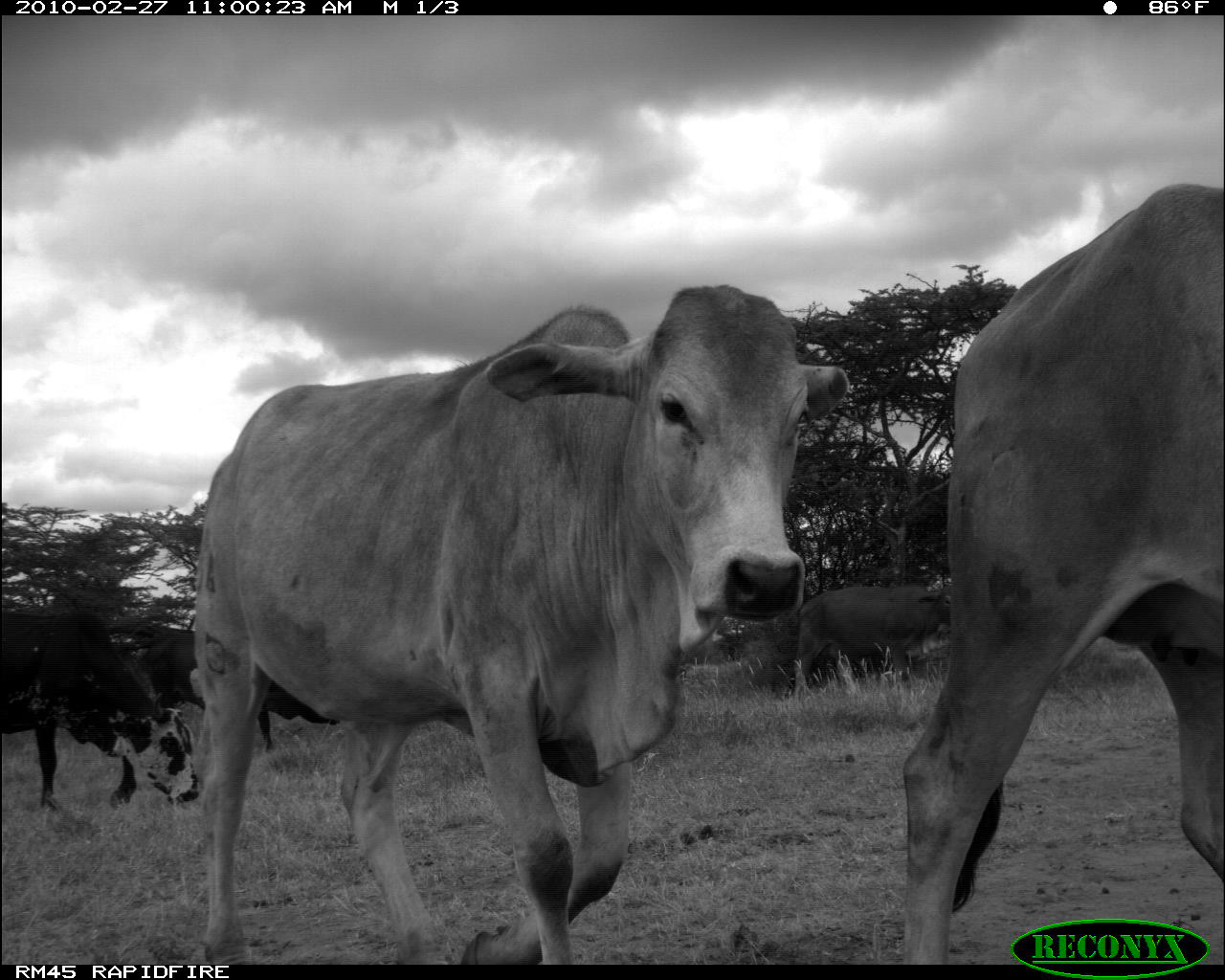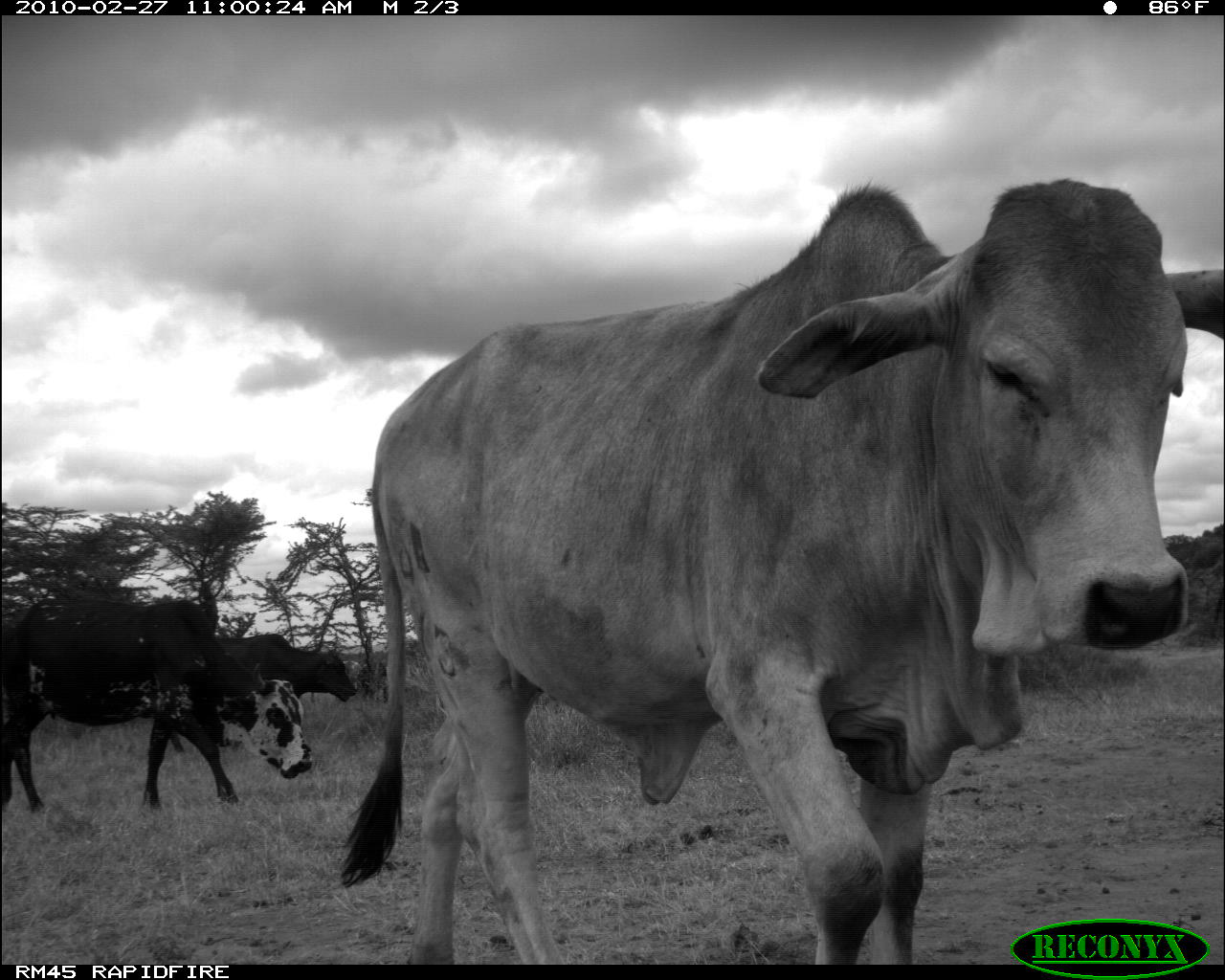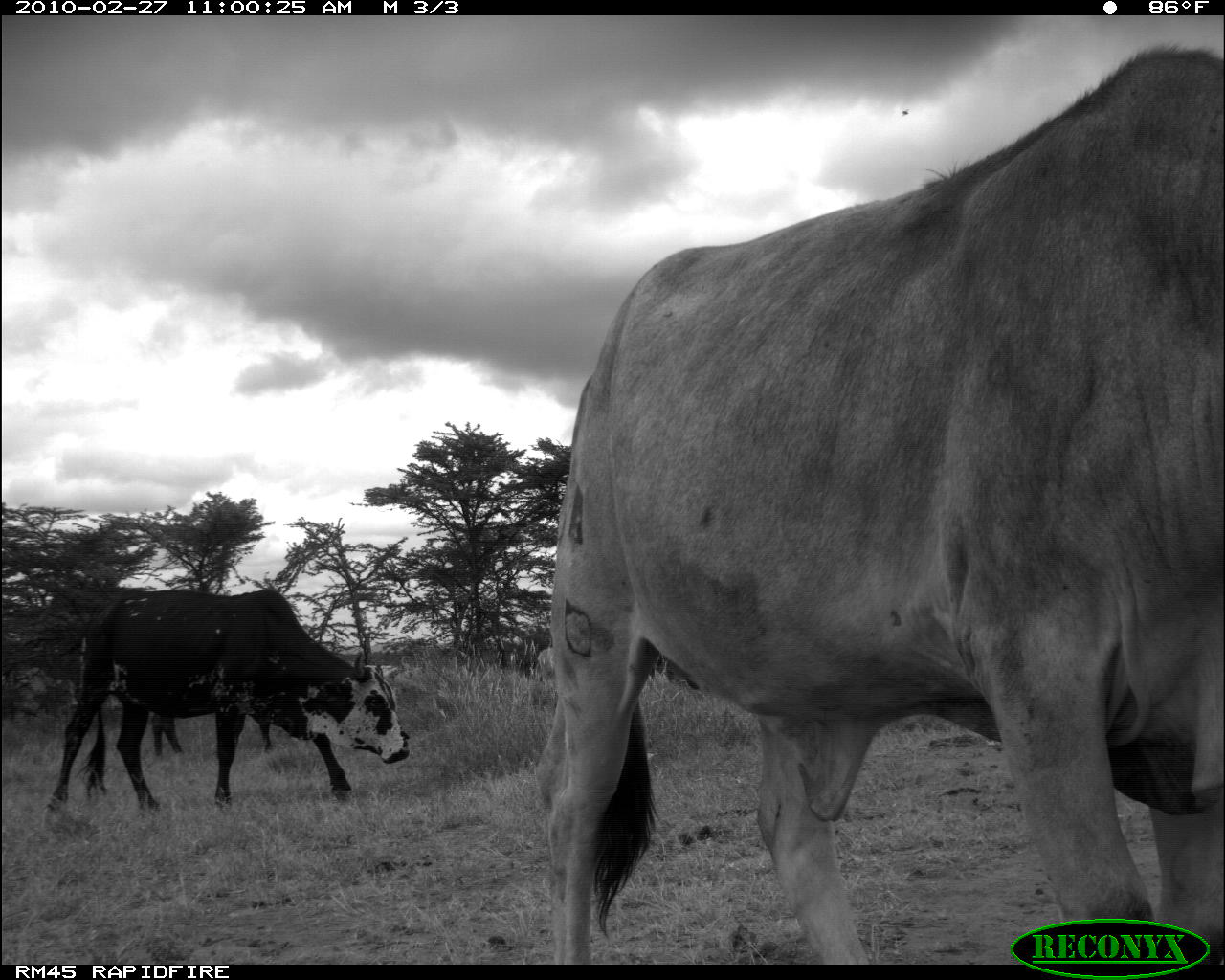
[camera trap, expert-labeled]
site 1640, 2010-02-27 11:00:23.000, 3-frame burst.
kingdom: Animalia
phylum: Chordata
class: Mammalia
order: Artiodactyla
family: Bovidae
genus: Bos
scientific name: Bos taurus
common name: domestic cattle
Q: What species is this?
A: Bos taurus (domestic cattle).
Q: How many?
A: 6.